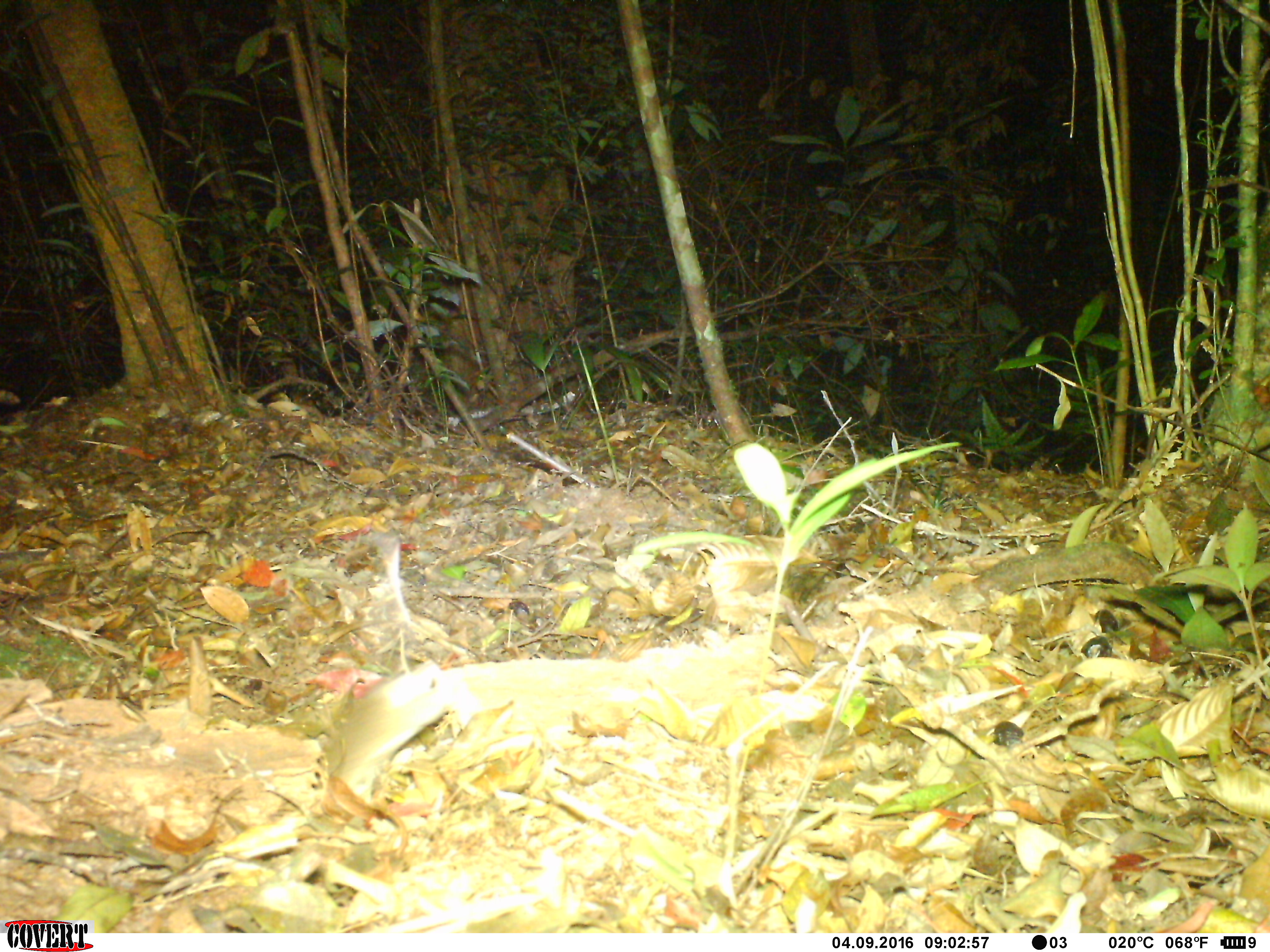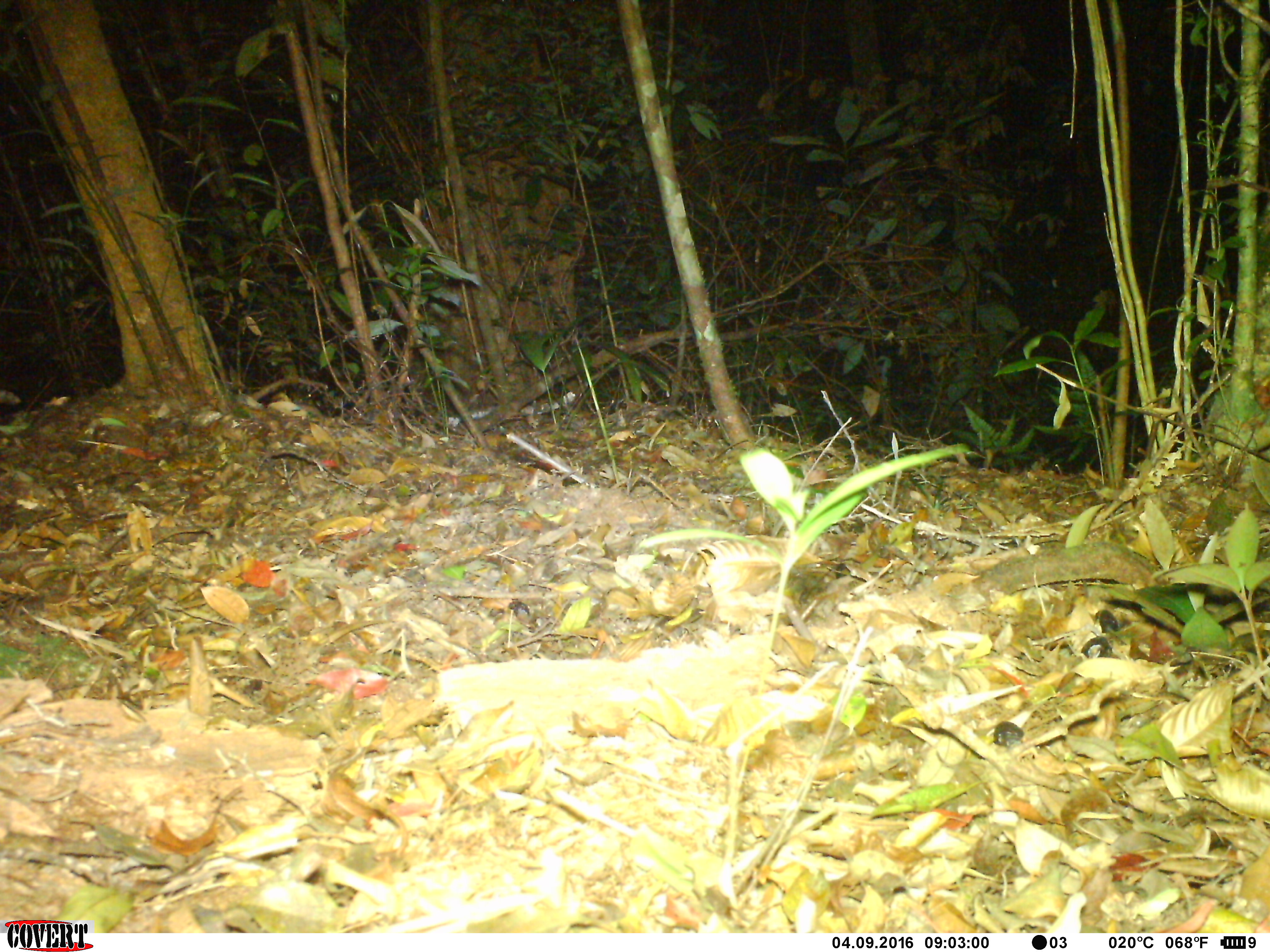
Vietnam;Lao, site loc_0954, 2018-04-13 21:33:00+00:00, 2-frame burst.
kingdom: Animalia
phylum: Chordata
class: Mammalia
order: Rodentia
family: Muridae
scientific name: Muridae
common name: old-world mice and rats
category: unidentified murid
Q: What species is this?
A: Unidentified murid (old-world mice and rats) (Muridae).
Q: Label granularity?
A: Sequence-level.